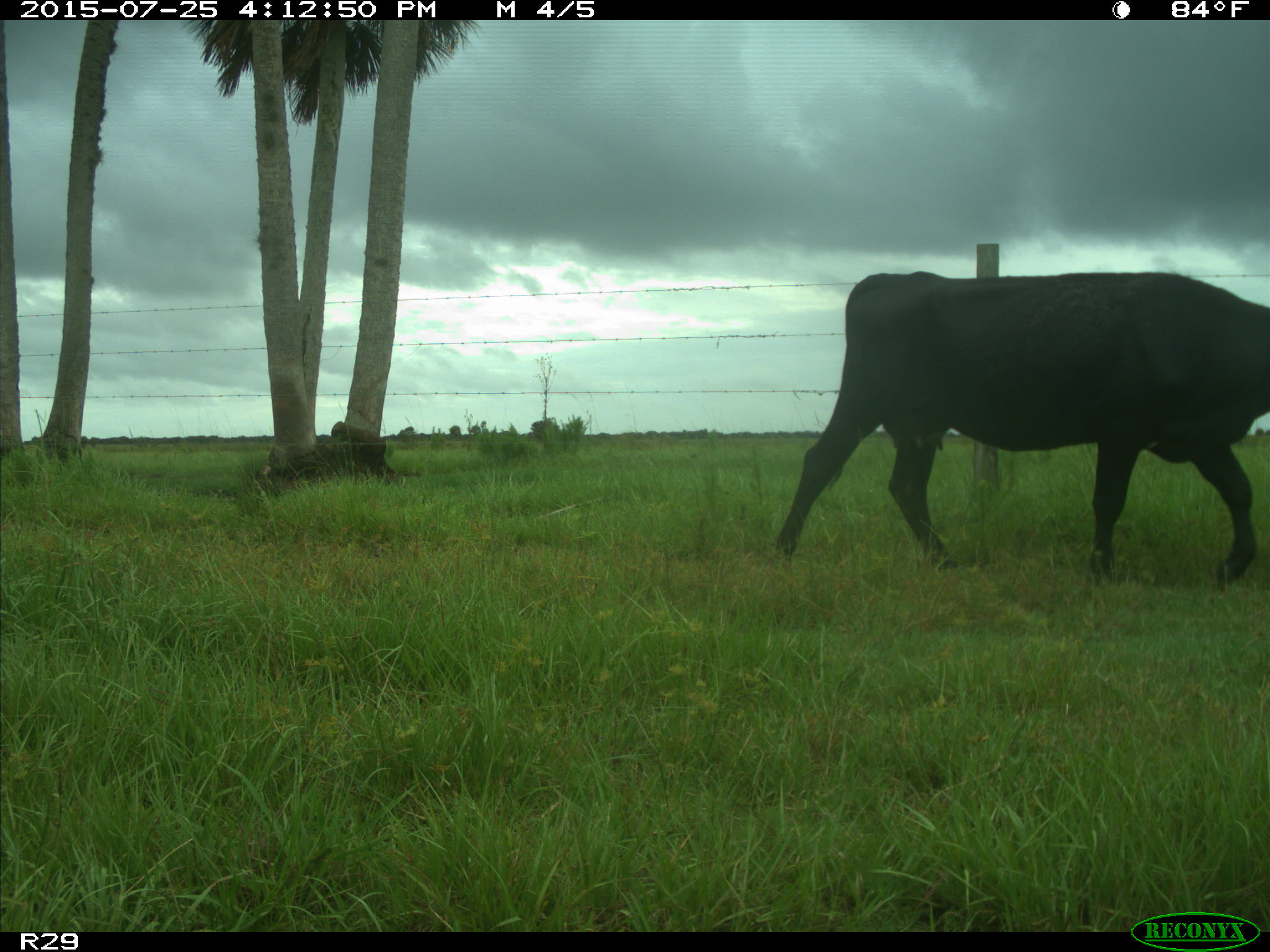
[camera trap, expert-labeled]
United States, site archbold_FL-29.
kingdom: Animalia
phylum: Chordata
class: Mammalia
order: Artiodactyla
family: Bovidae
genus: Bos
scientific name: Bos taurus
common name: domestic cow